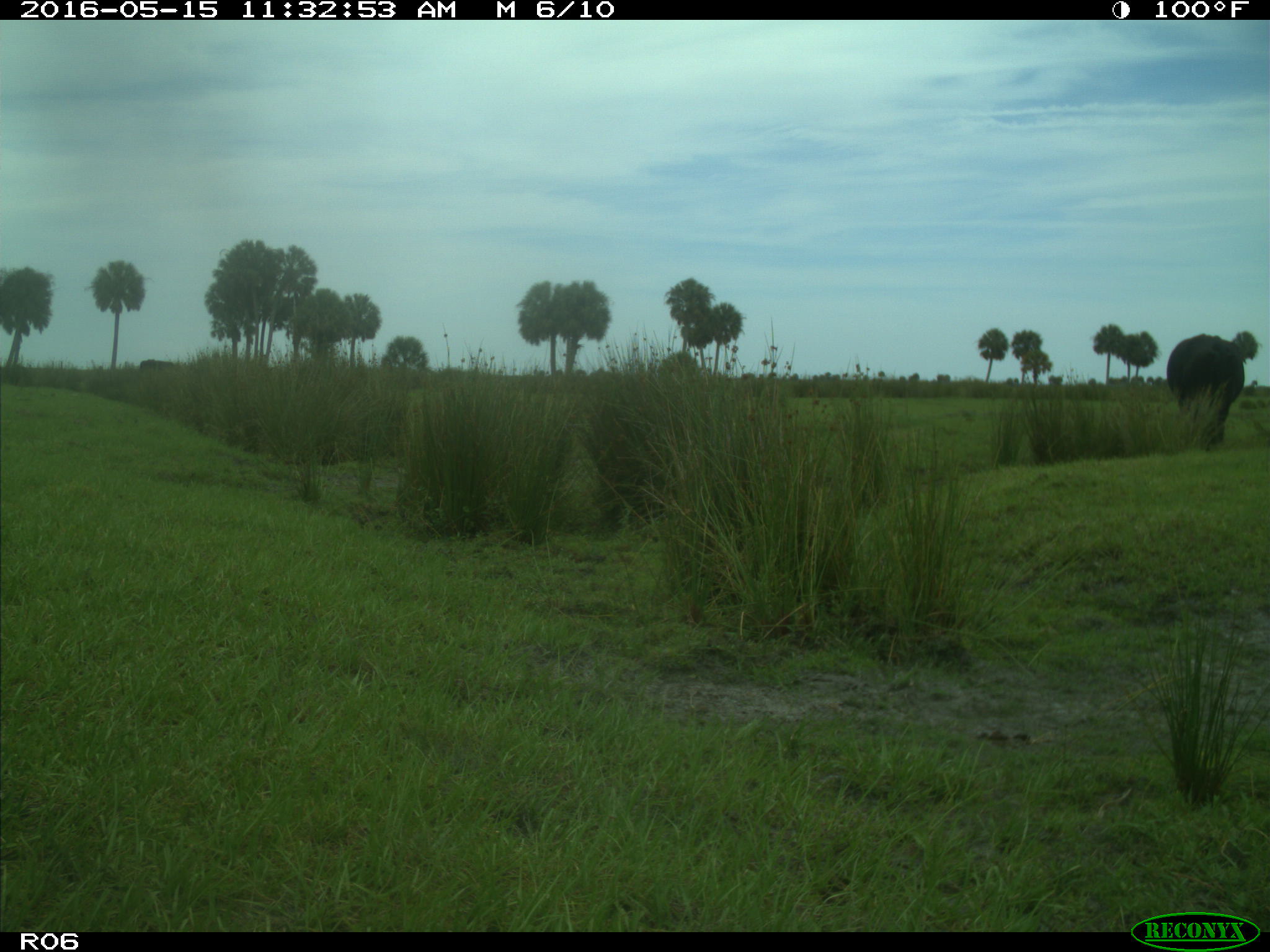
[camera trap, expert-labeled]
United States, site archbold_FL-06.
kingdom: Animalia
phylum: Chordata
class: Mammalia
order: Artiodactyla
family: Bovidae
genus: Bos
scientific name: Bos taurus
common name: domestic cow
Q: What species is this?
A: Bos taurus (domestic cow).